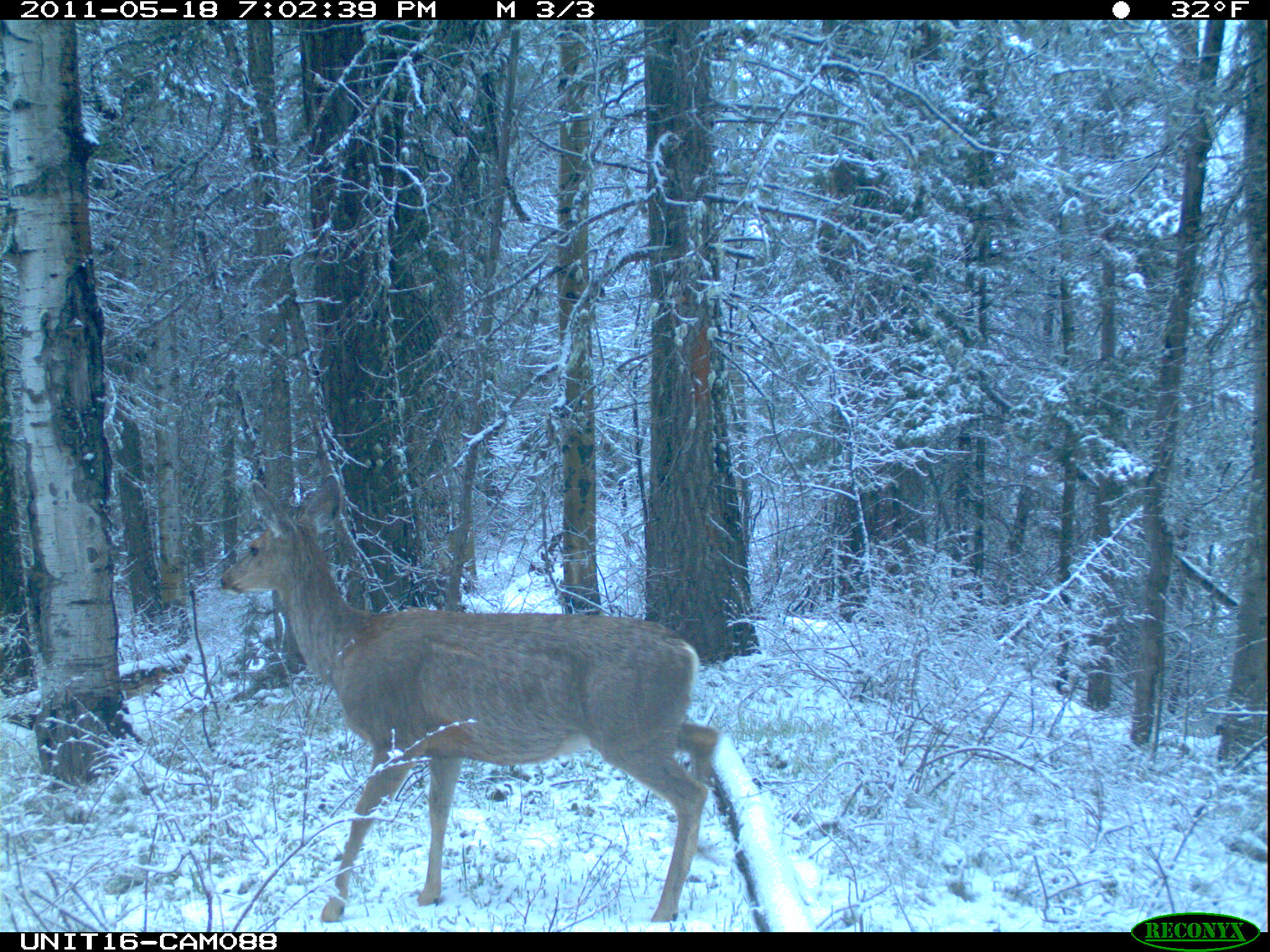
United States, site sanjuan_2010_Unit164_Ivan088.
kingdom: Animalia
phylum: Chordata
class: Mammalia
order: Artiodactyla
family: Cervidae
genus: Odocoileus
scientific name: Odocoileus hemionus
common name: mule deer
Odocoileus hemionus (mule deer).